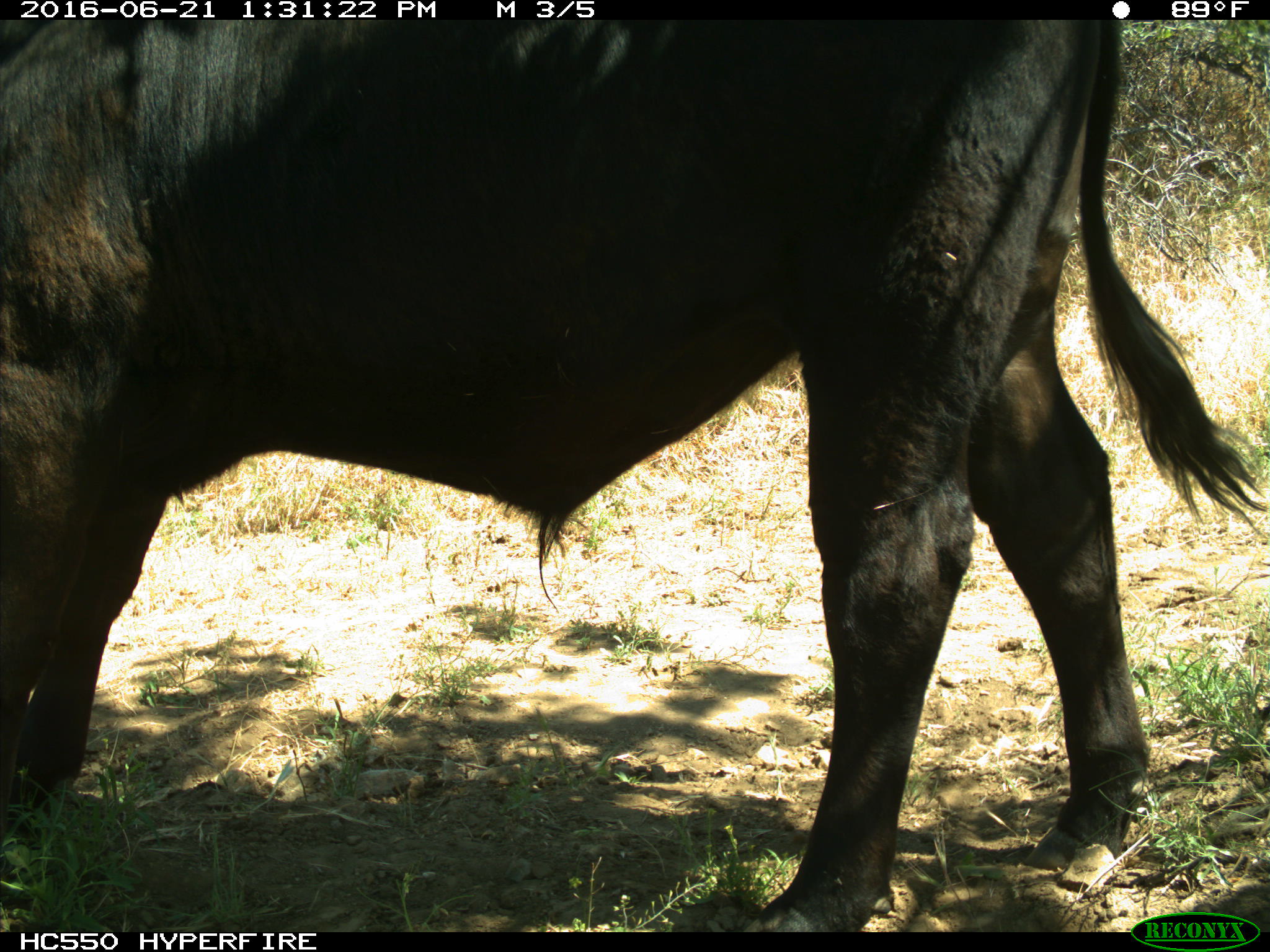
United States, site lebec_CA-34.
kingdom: Animalia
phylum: Chordata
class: Mammalia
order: Artiodactyla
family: Bovidae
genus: Bos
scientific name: Bos taurus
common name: domestic cow